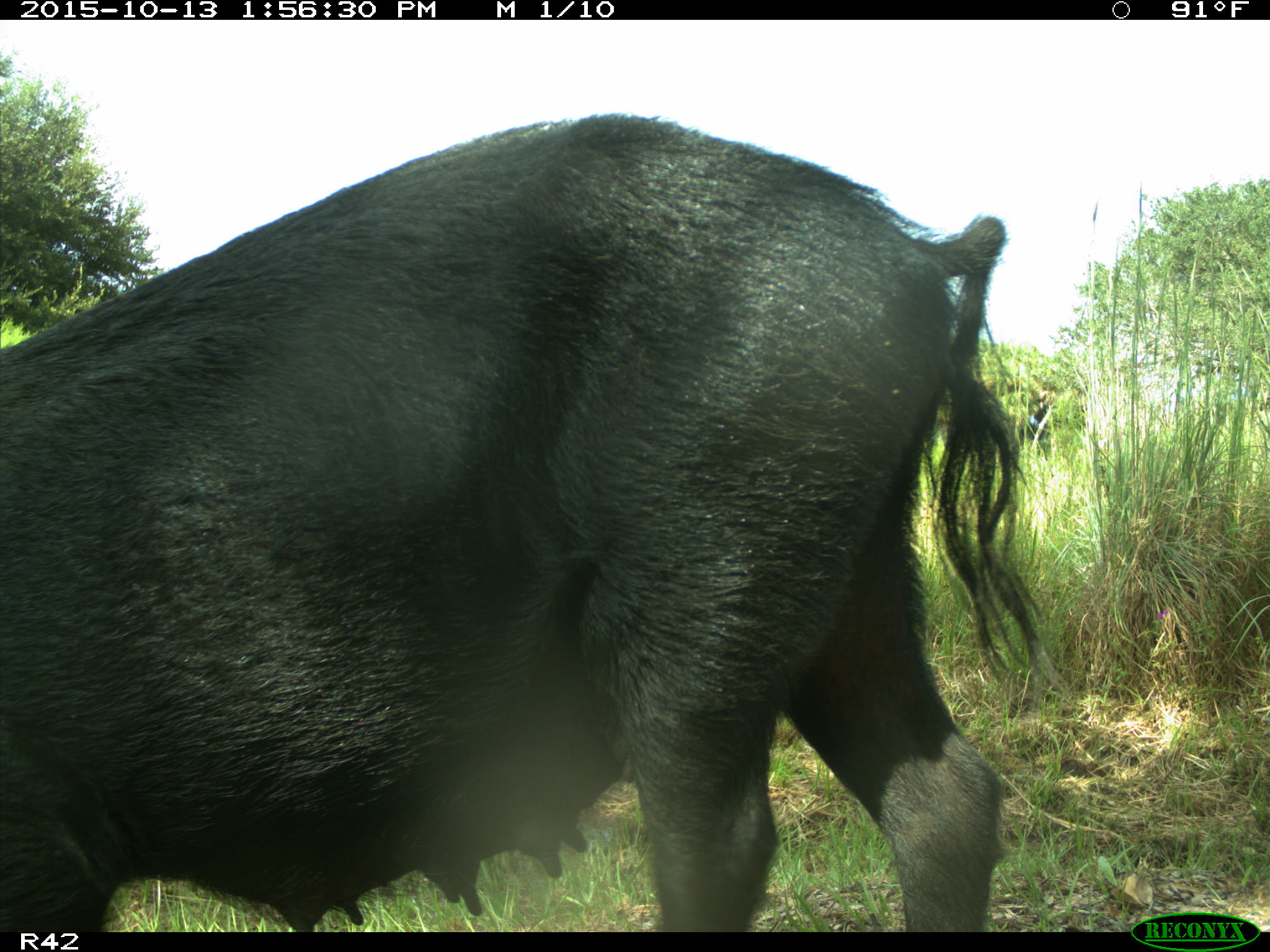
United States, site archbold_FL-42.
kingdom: Animalia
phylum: Chordata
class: Mammalia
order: Artiodactyla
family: Suidae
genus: Sus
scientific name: Sus scrofa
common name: wild boar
Sus scrofa (wild boar).